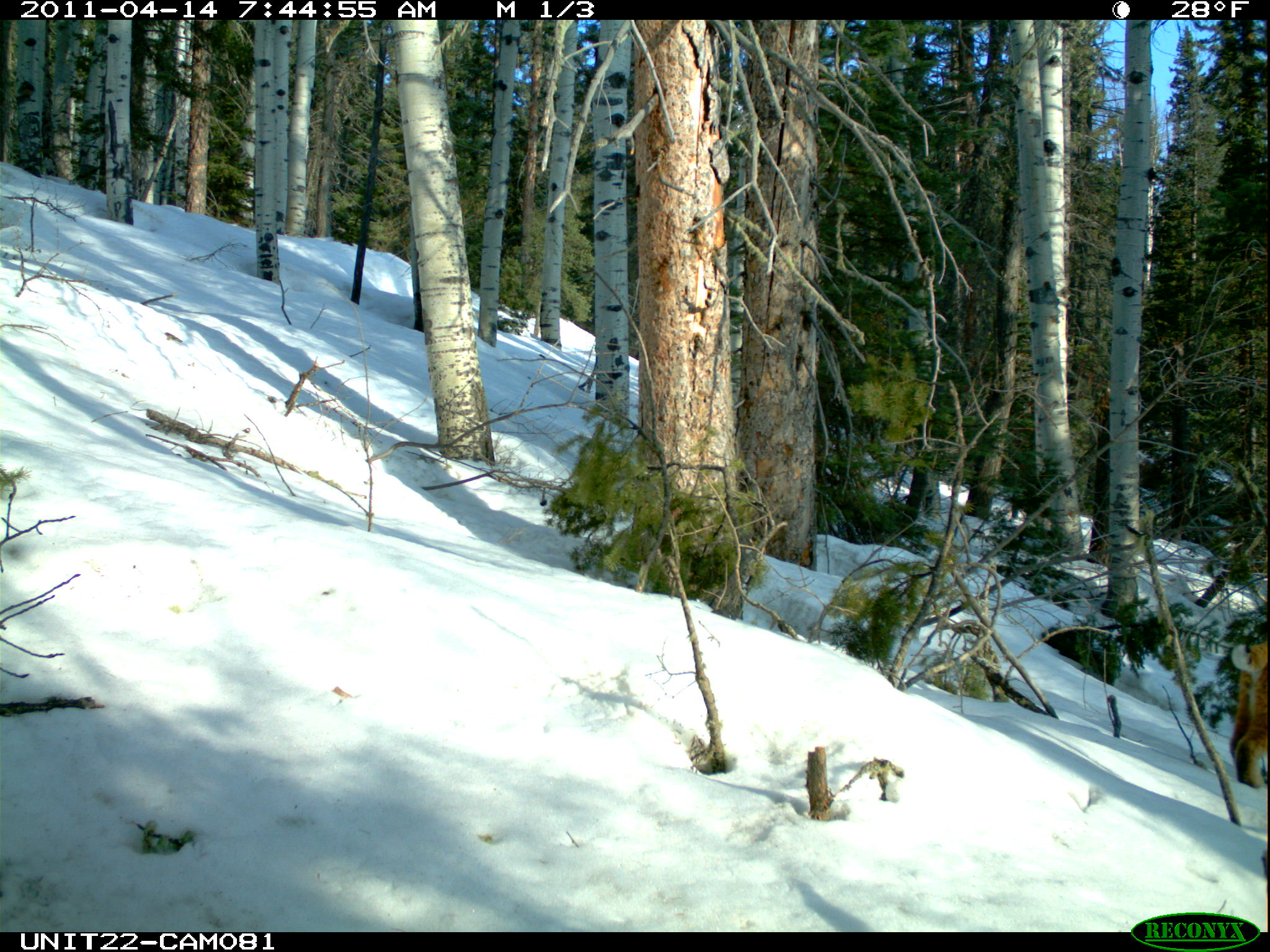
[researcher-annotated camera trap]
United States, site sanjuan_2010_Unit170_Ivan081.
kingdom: Animalia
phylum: Chordata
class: Mammalia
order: Carnivora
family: Felidae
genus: Lynx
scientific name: Lynx rufus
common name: bobcat